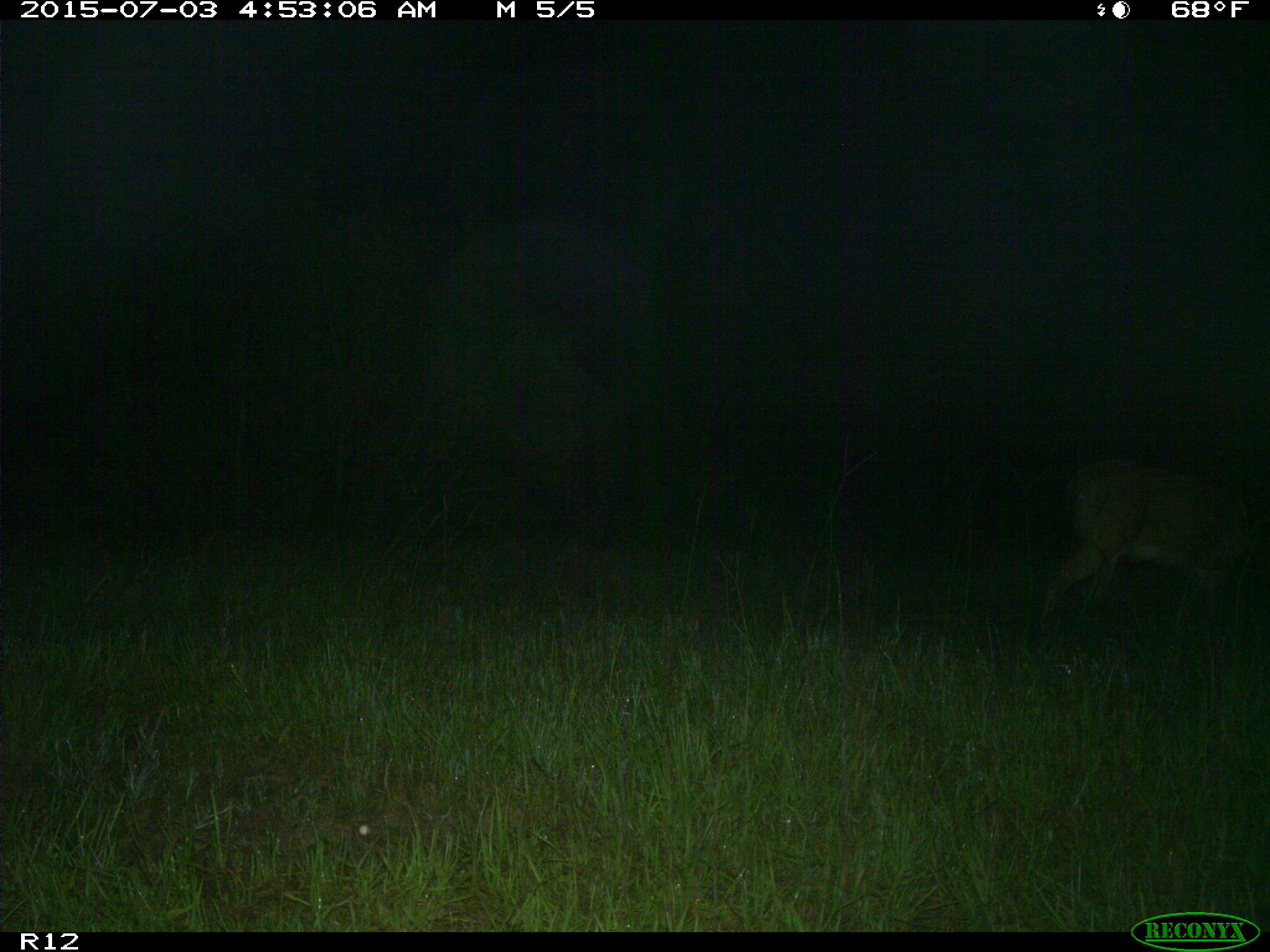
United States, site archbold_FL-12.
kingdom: Animalia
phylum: Chordata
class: Mammalia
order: Artiodactyla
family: Cervidae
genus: Odocoileus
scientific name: Odocoileus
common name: deer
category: unidentified deer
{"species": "unidentified deer (deer) (Odocoileus)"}